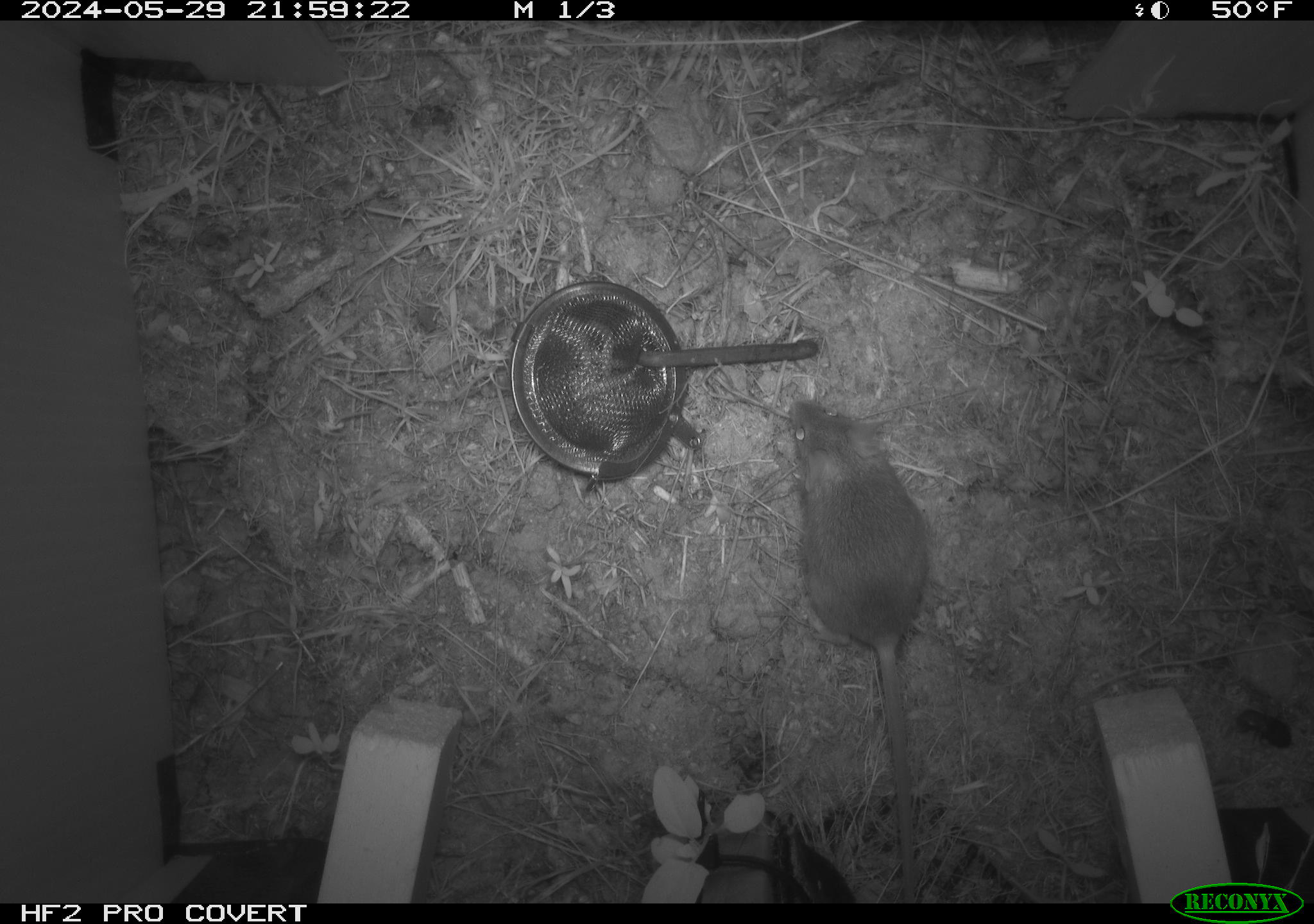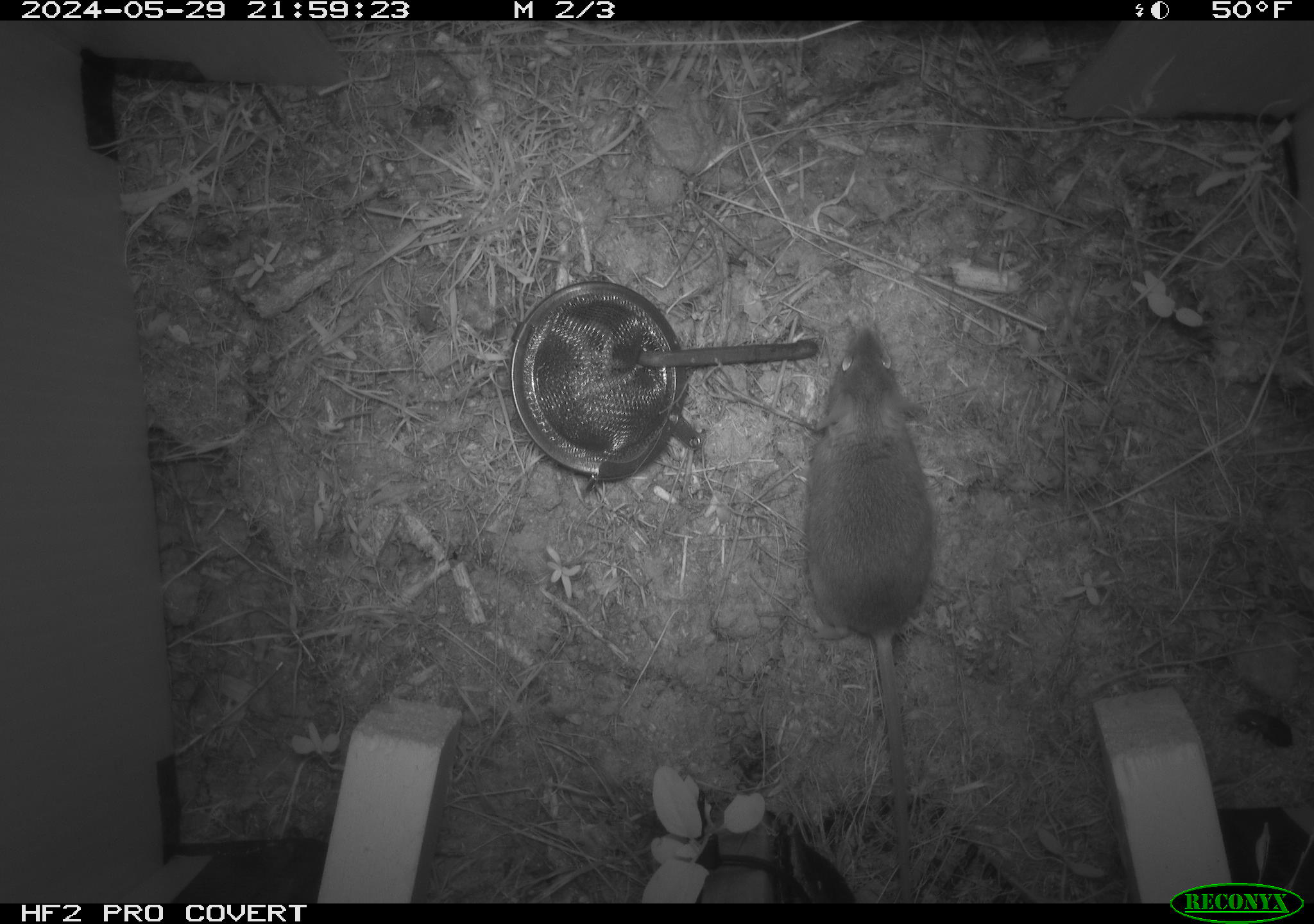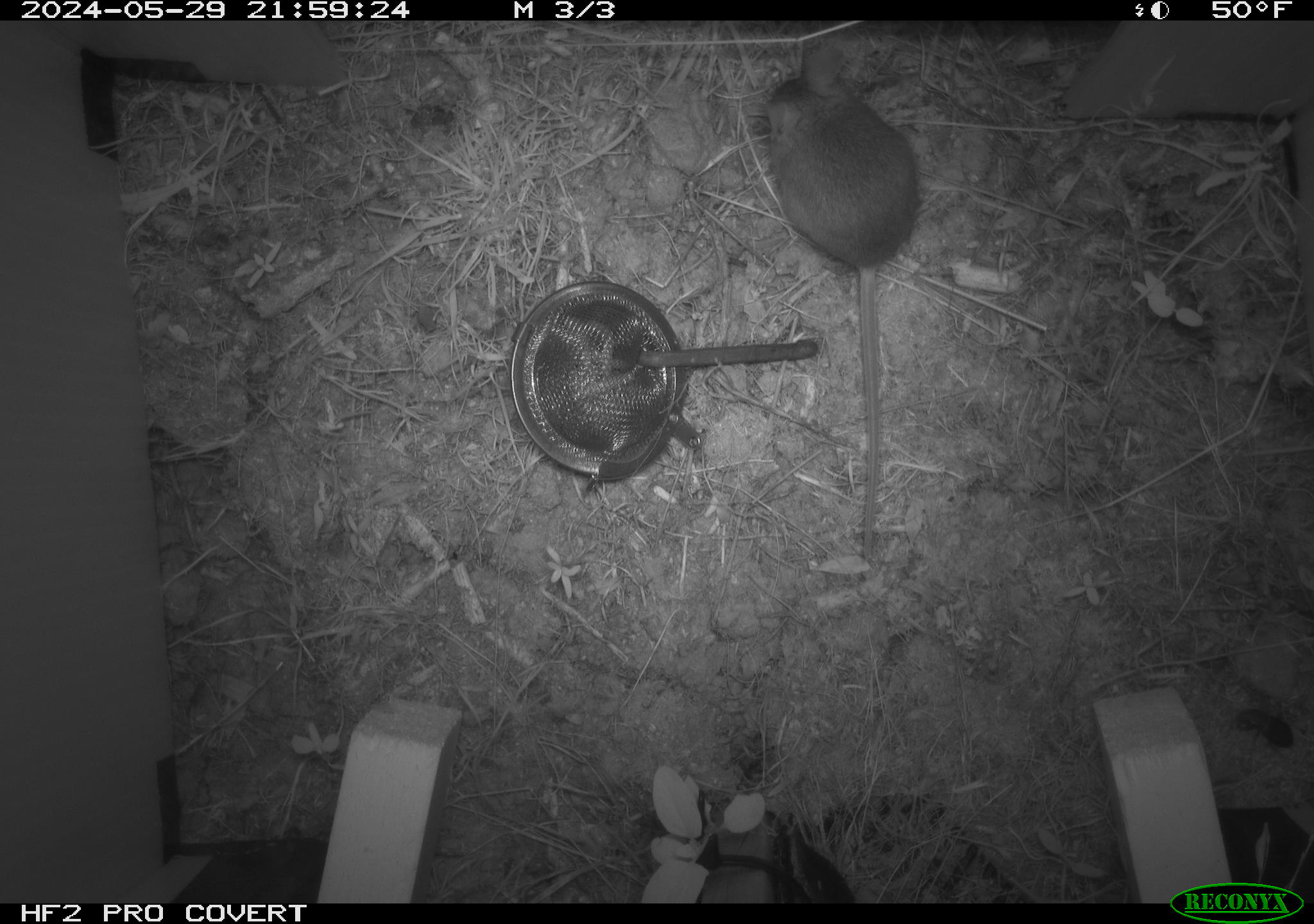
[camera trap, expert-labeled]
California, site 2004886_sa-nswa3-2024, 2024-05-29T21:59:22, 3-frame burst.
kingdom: Animalia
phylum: Chordata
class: Mammalia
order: Rodentia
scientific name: Rodentia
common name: rodent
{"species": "rodent (Rodentia)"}